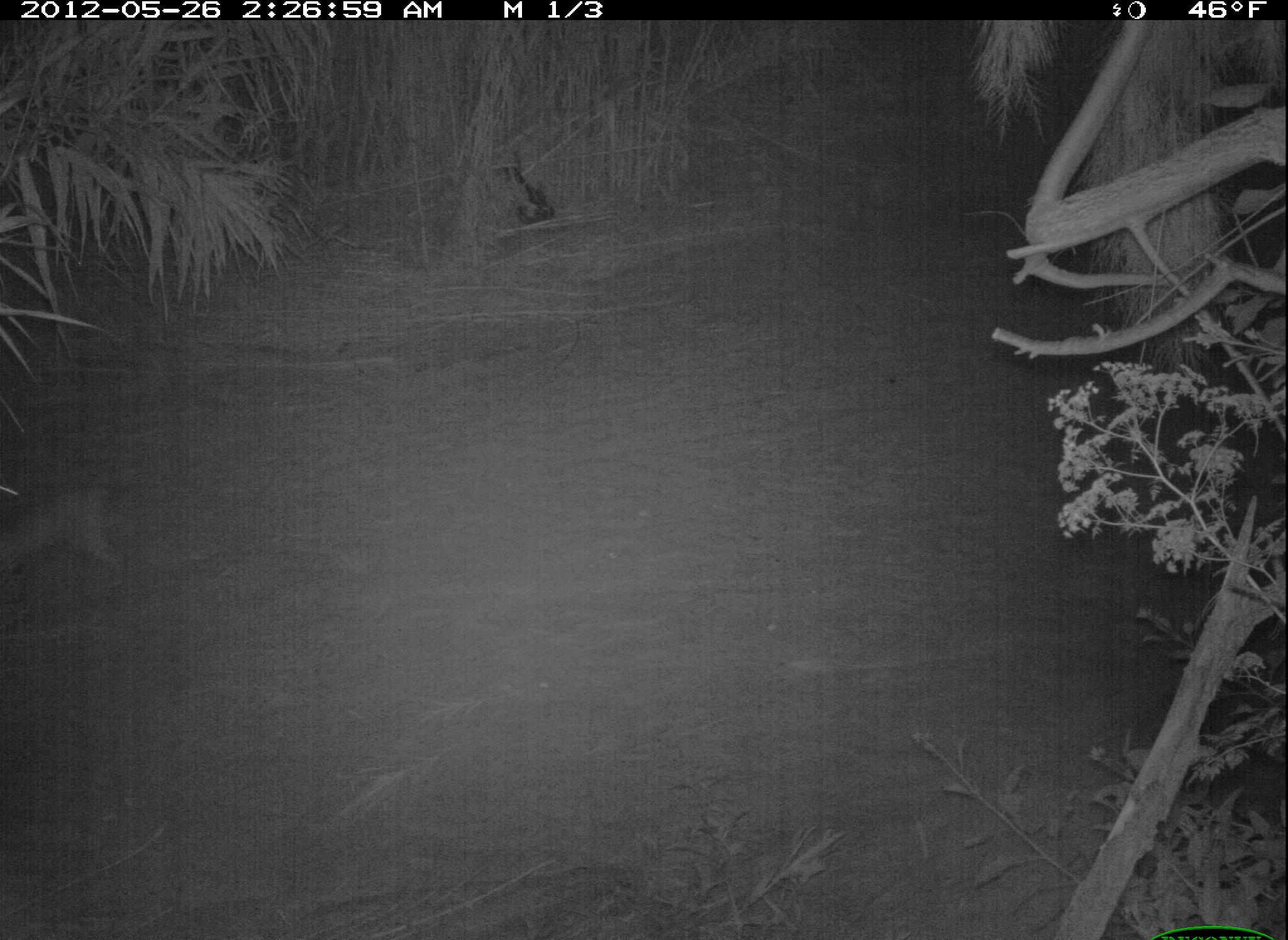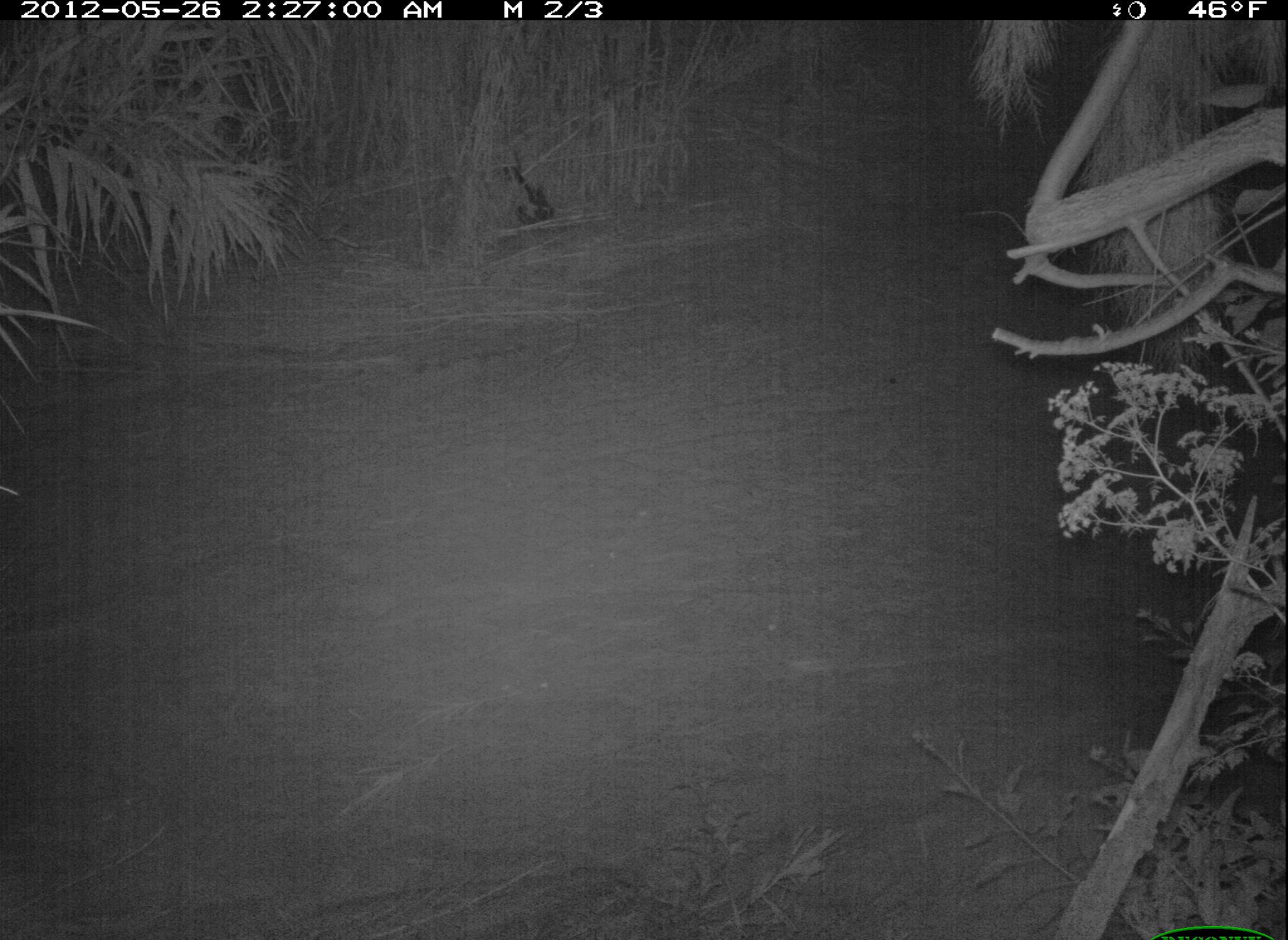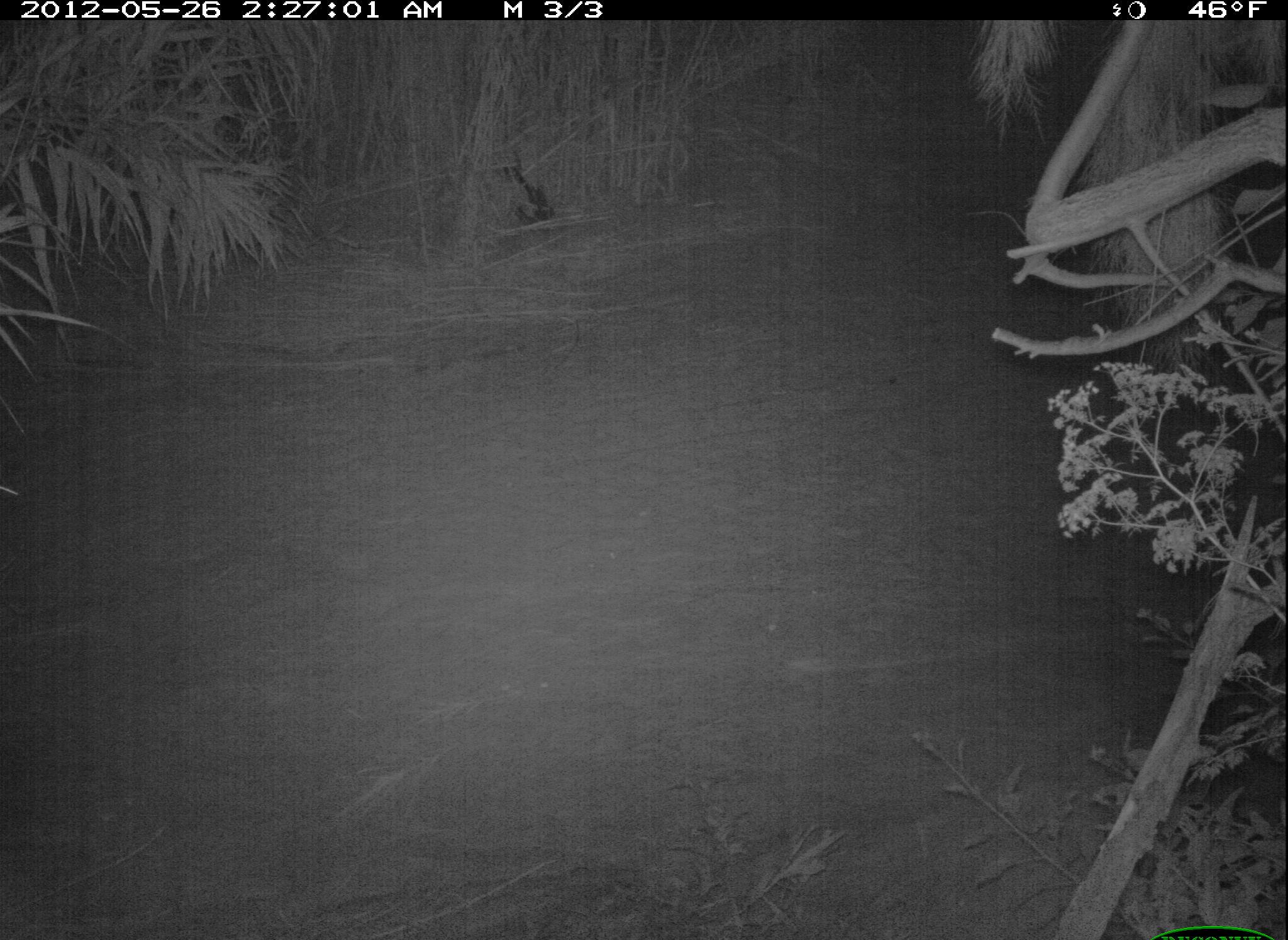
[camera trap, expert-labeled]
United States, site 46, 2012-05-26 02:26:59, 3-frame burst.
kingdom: Animalia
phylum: Chordata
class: Mammalia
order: Carnivora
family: Felidae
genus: Lynx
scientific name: Lynx rufus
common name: bobcat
Bobcat (Lynx rufus).